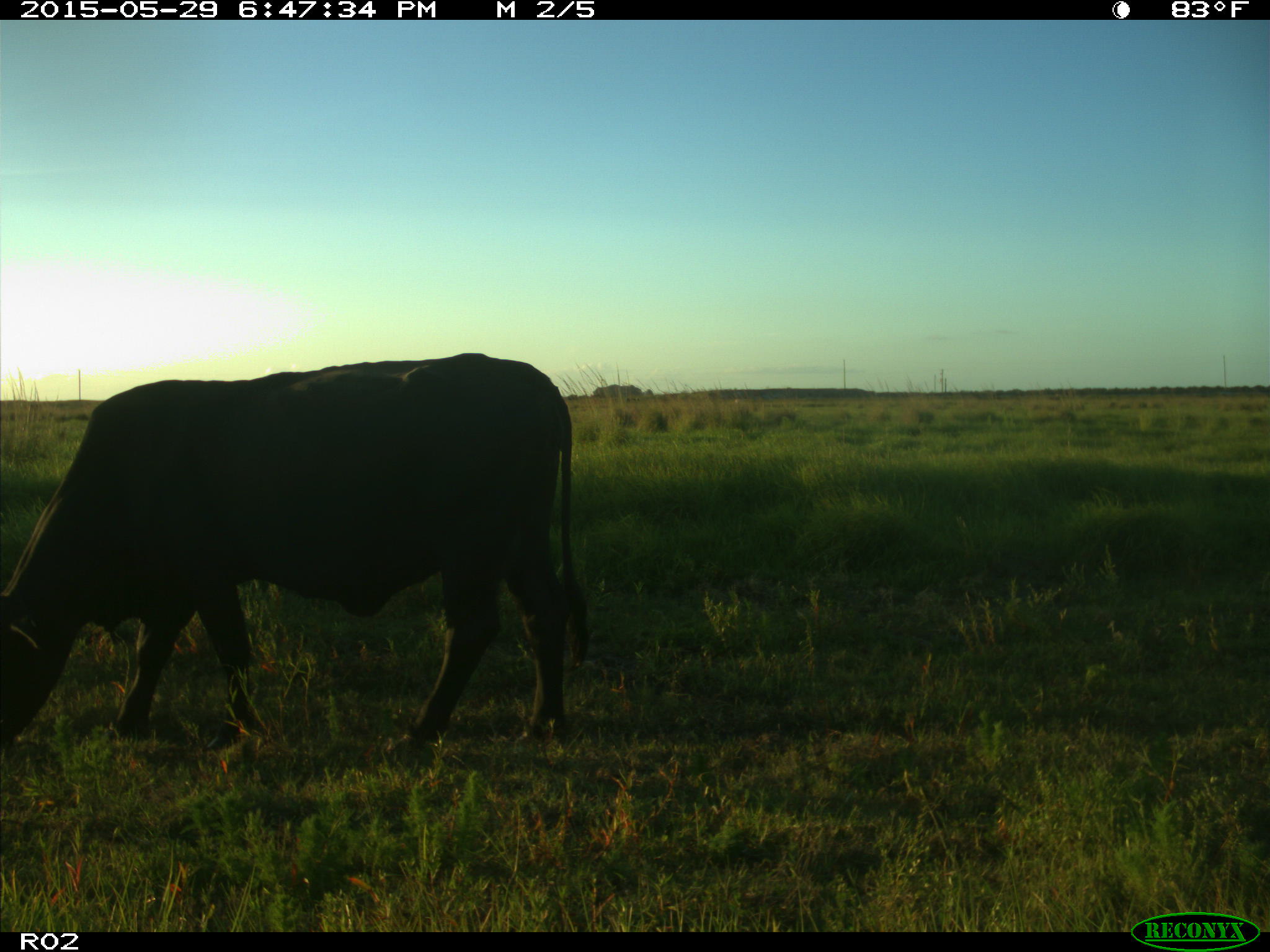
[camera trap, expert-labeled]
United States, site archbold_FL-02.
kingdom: Animalia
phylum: Chordata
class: Mammalia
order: Artiodactyla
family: Bovidae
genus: Bos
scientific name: Bos taurus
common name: domestic cow